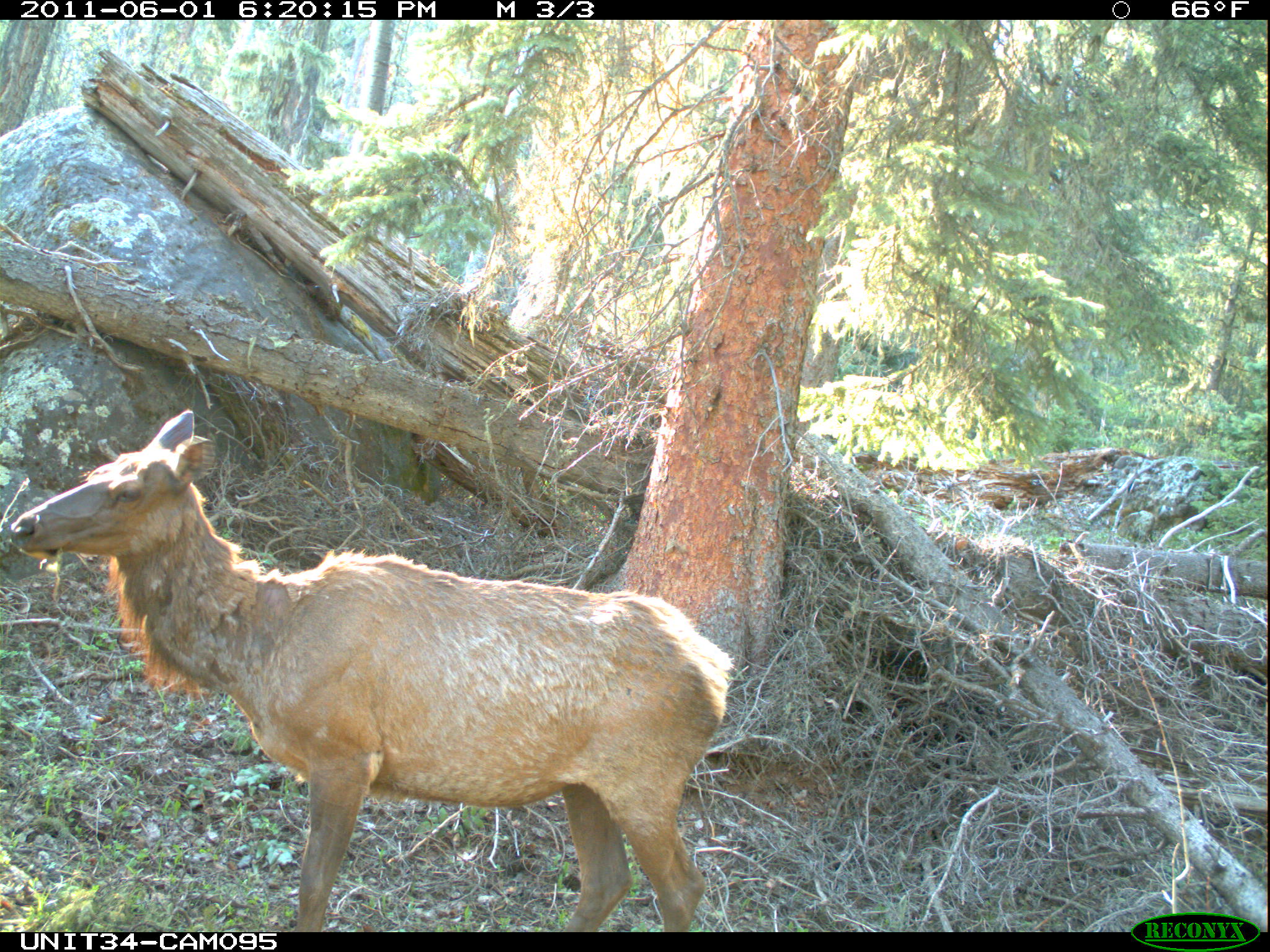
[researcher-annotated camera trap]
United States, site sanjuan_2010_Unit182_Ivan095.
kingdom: Animalia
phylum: Chordata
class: Mammalia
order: Artiodactyla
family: Cervidae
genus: Cervus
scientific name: Cervus elaphus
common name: red deer